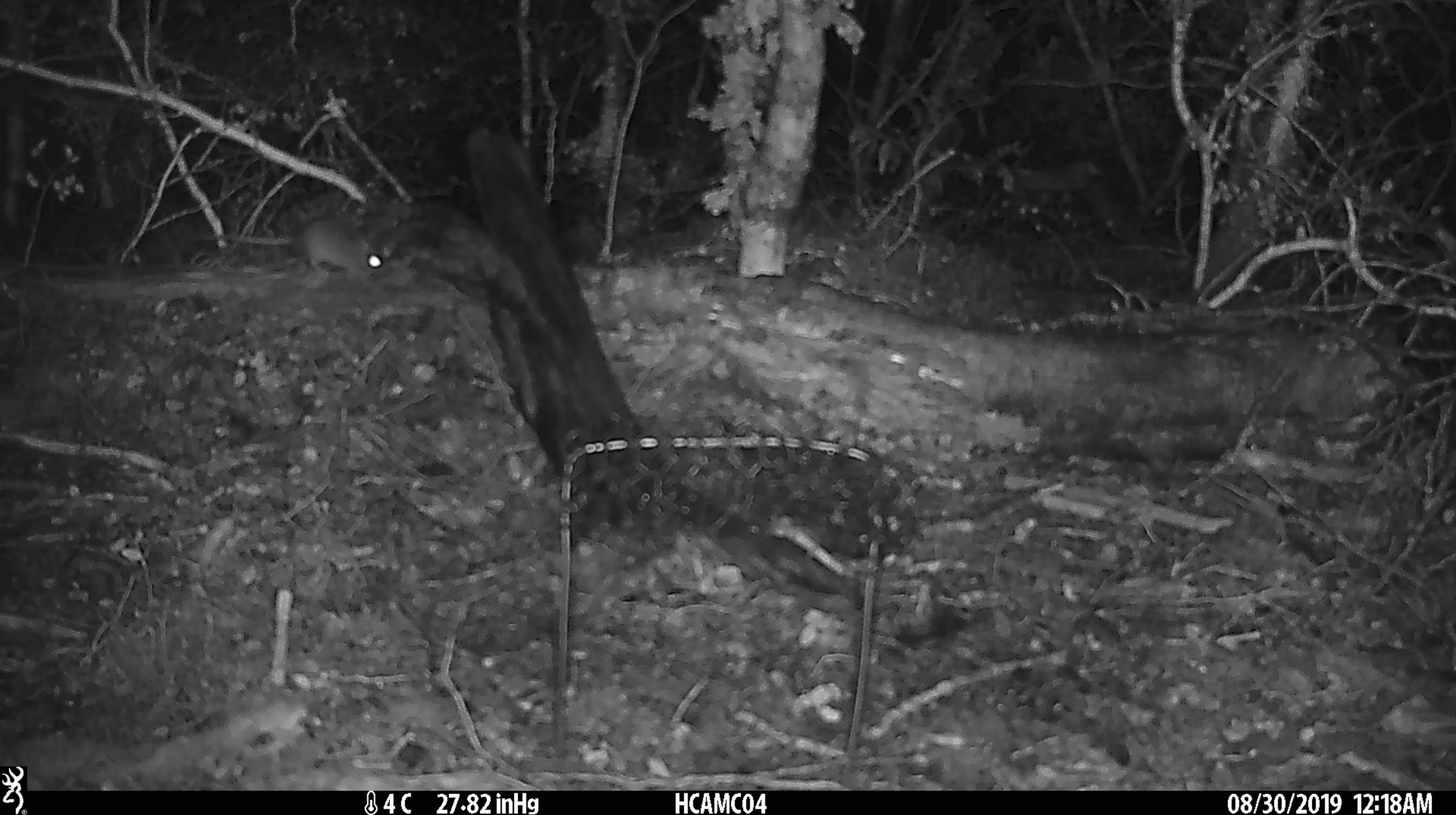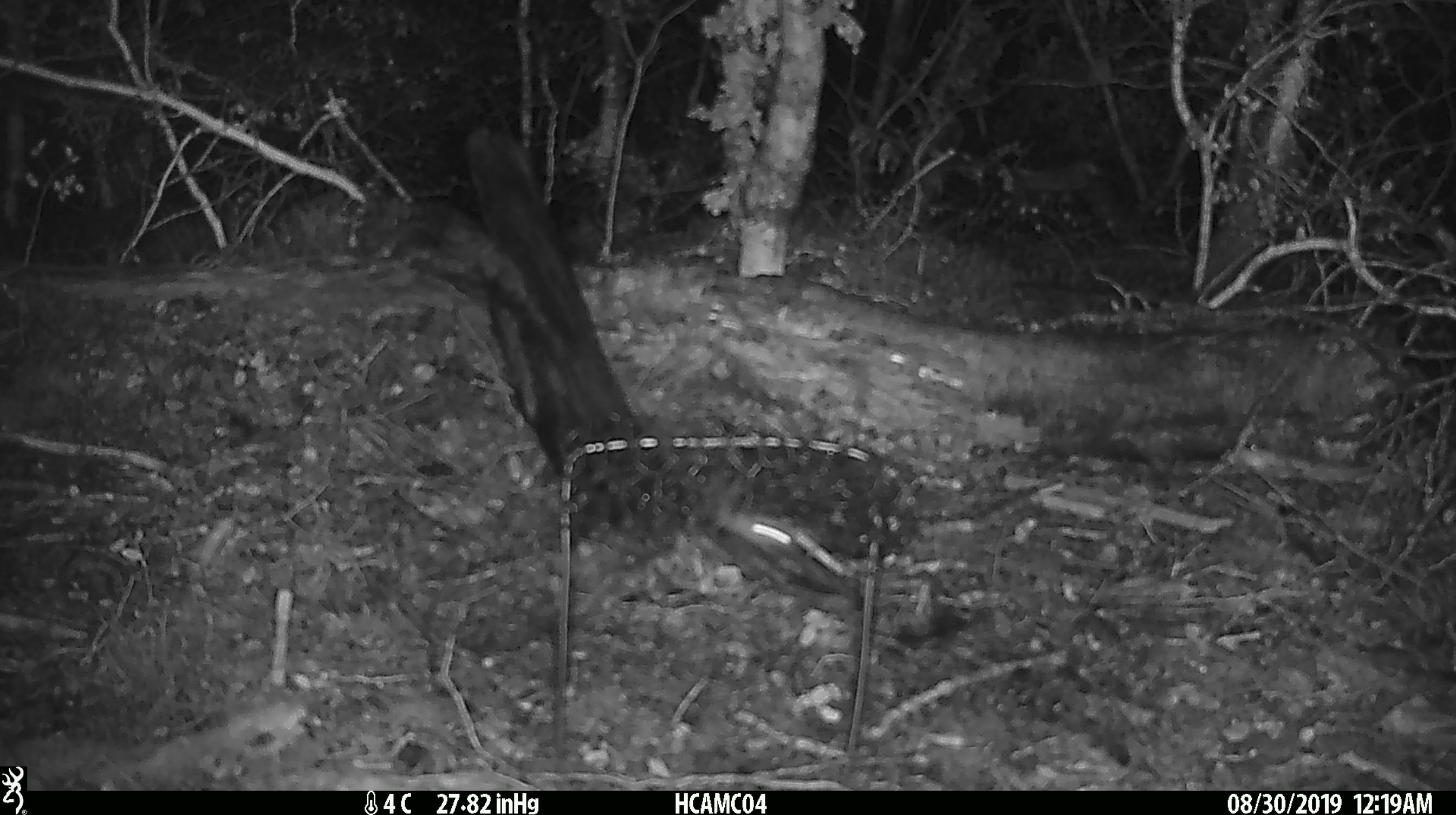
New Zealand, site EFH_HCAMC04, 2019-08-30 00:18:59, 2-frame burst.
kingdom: Animalia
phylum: Chordata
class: Mammalia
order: Rodentia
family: Muridae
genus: Mus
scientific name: Mus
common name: mouse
Mouse (Mus).